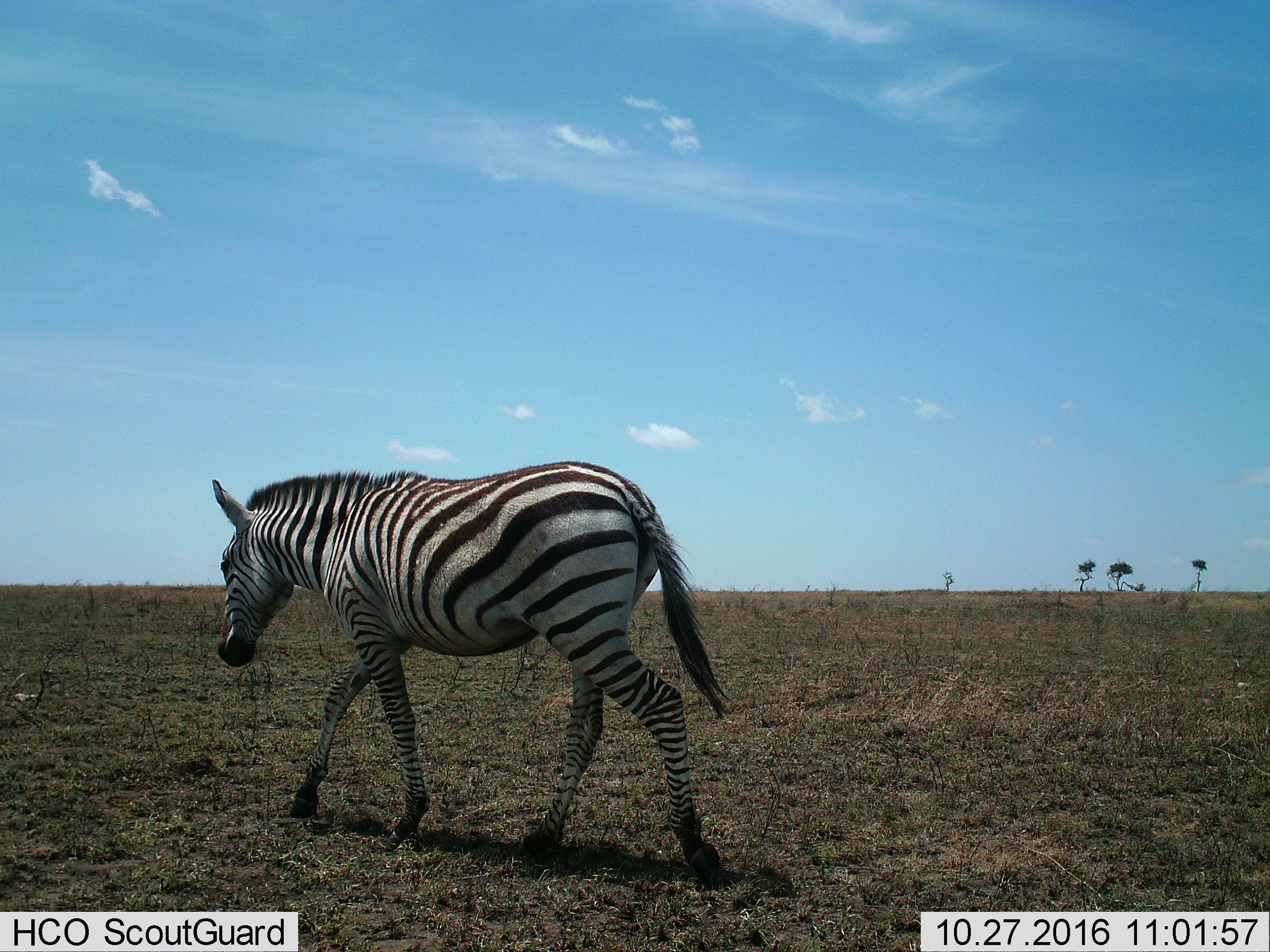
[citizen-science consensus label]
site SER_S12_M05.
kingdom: Animalia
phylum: Chordata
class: Mammalia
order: Perissodactyla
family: Equidae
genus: Equus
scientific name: Equus quagga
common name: plains zebra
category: zebraplains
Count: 1.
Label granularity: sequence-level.